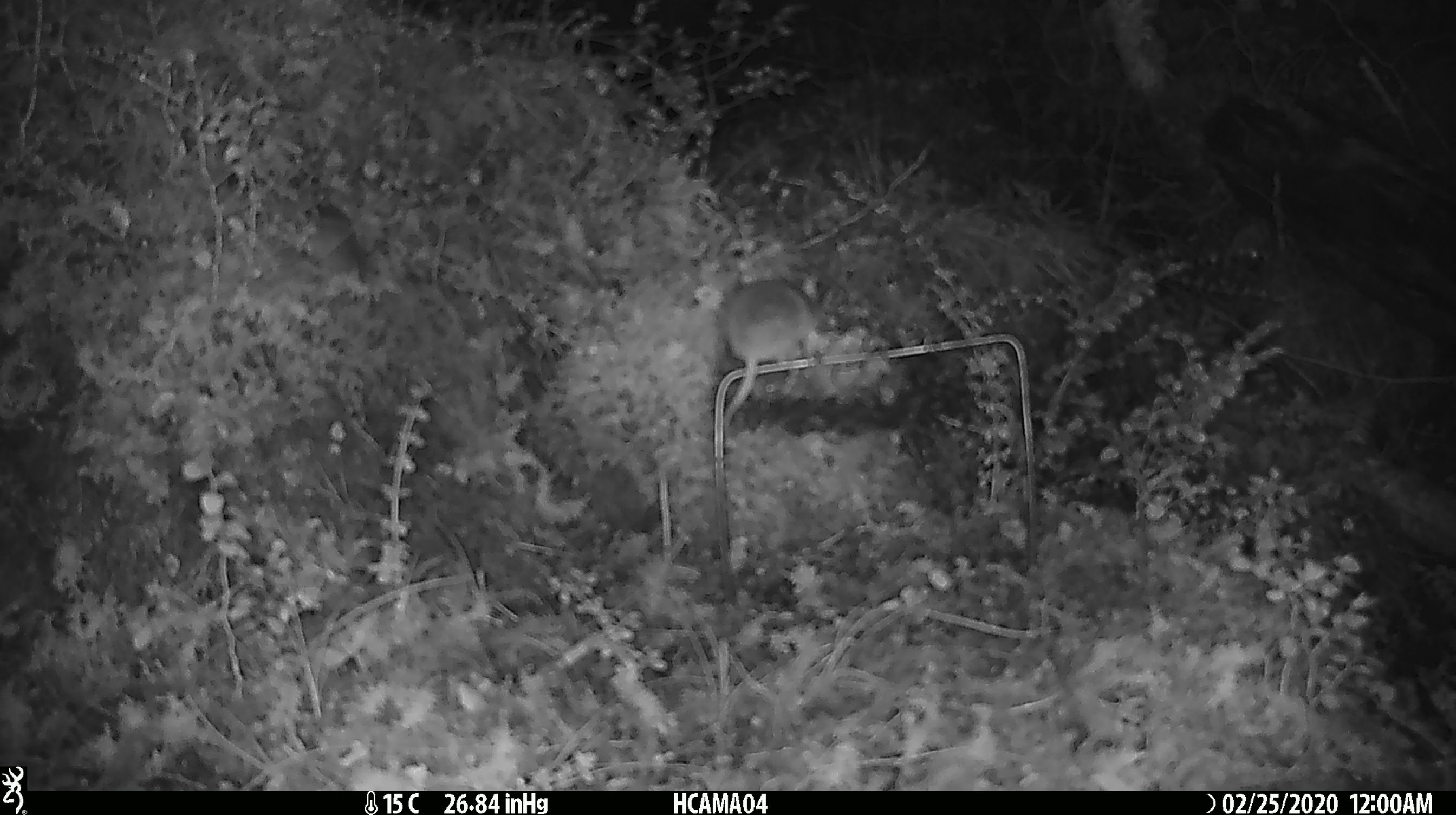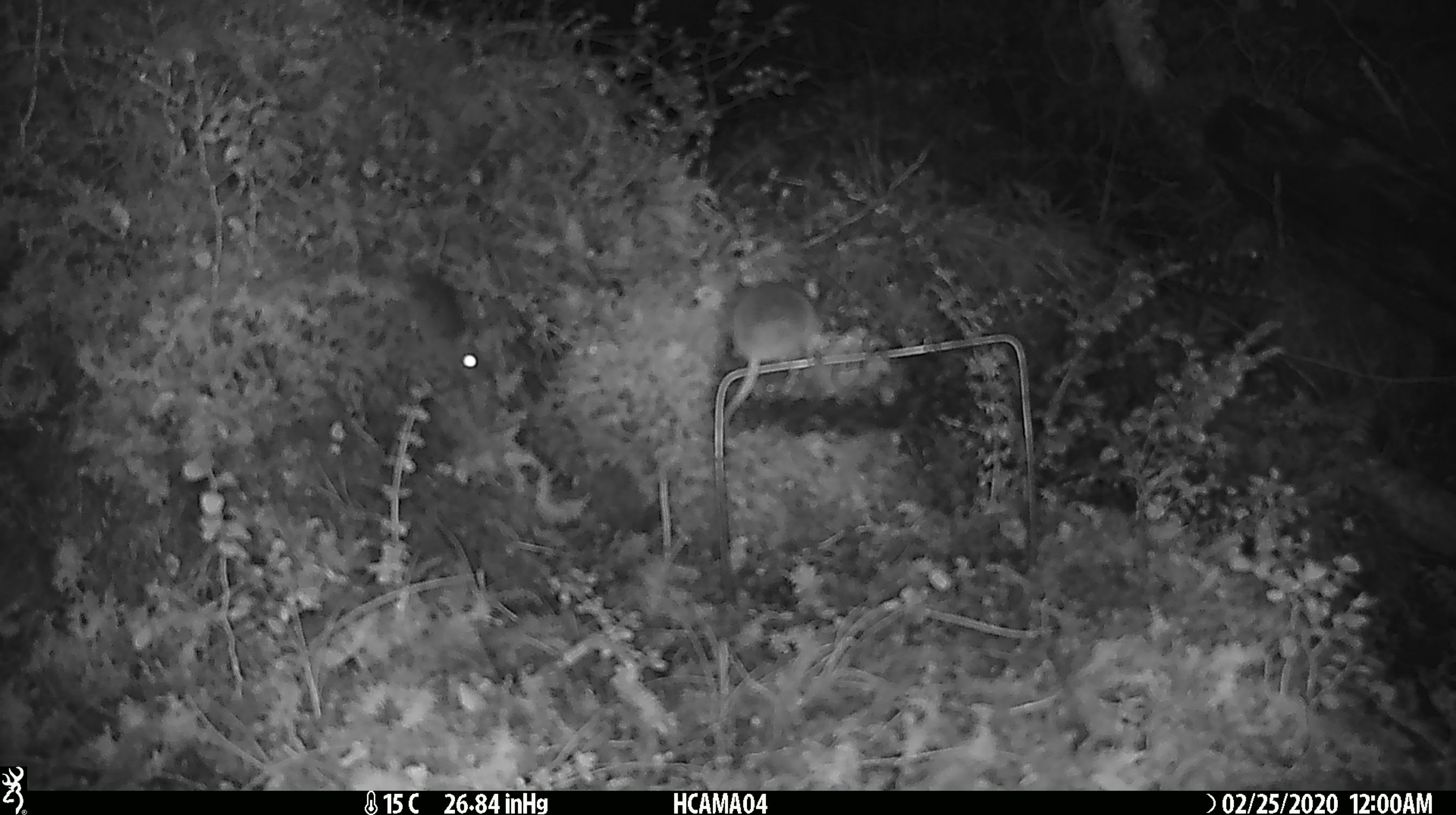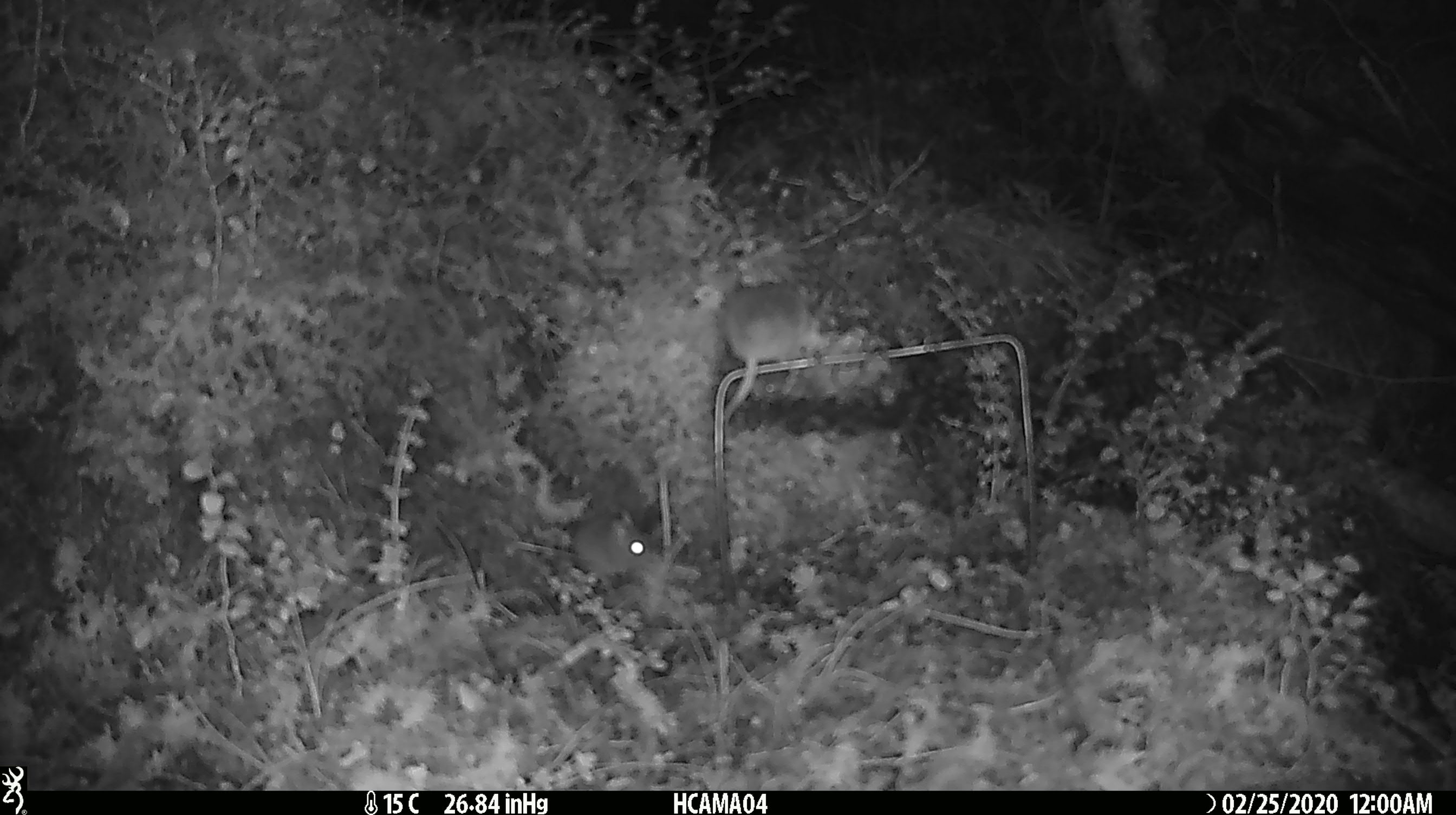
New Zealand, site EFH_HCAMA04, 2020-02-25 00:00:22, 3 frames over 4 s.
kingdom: Animalia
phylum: Chordata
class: Mammalia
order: Rodentia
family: Muridae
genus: Mus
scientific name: Mus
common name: mouse